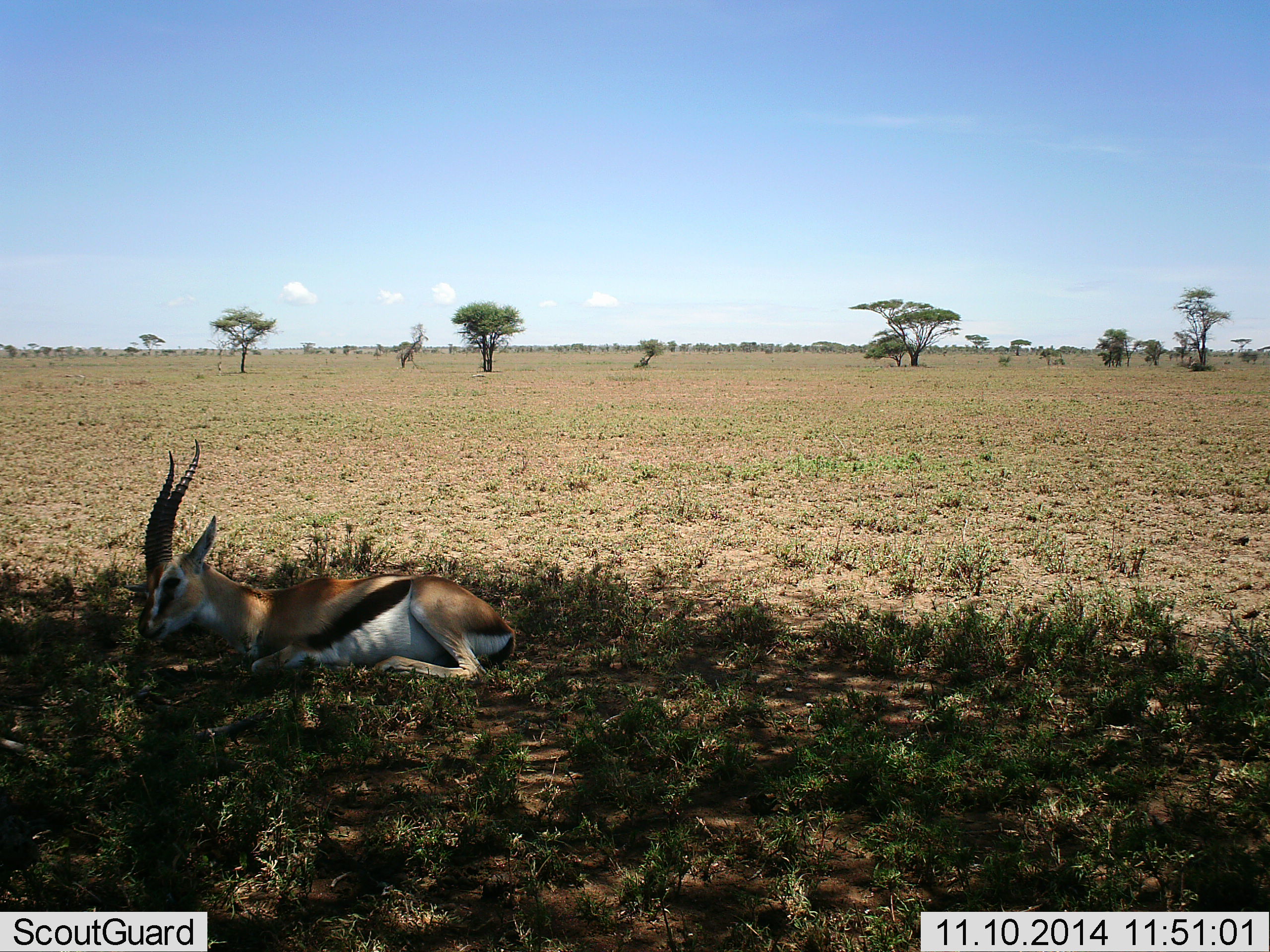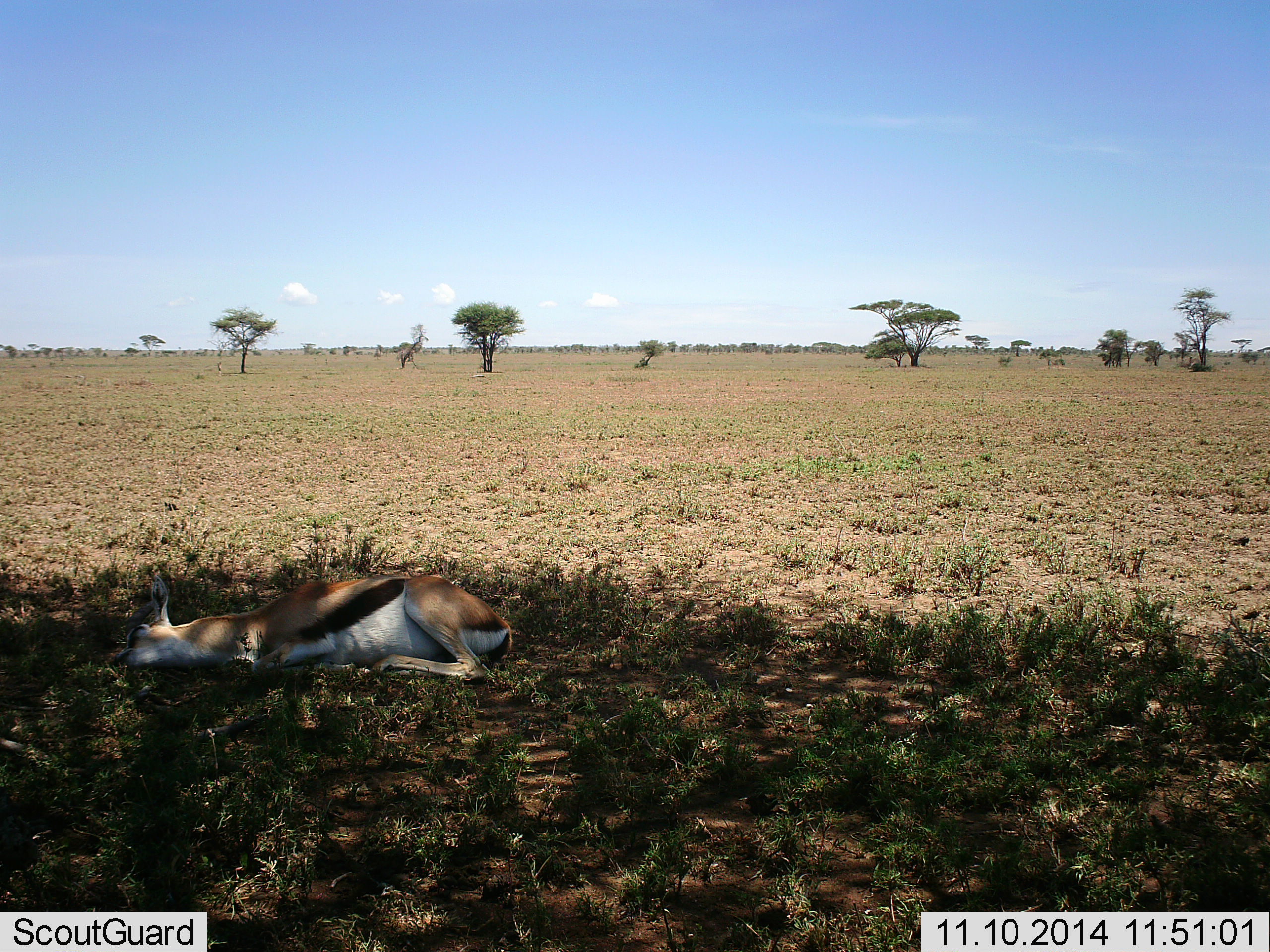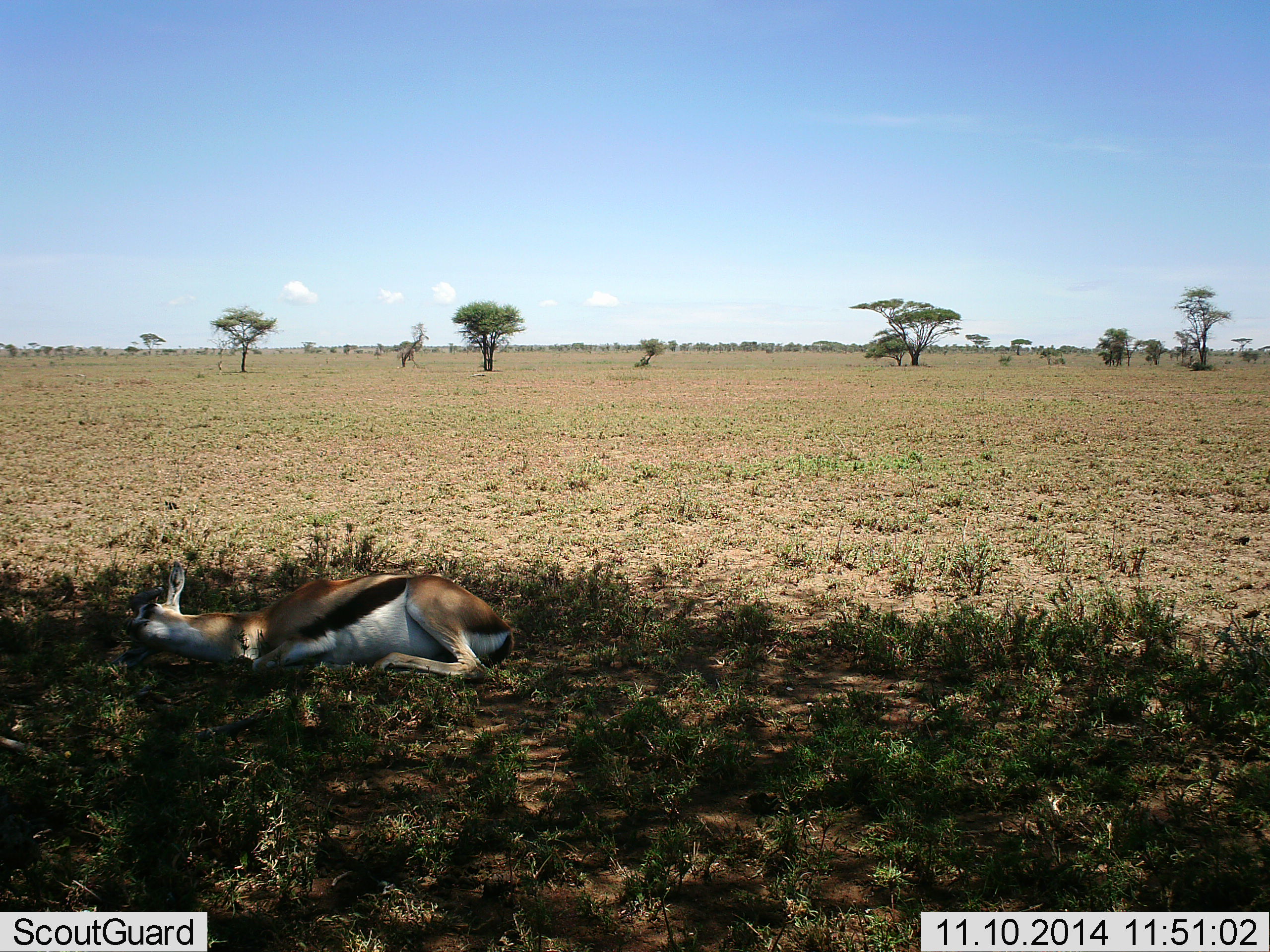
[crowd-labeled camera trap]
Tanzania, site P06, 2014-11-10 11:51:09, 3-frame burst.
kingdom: Animalia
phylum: Chordata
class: Mammalia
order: Artiodactyla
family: Bovidae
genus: Eudorcas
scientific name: Eudorcas thomsonii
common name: thomson's gazelle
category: gazellethomsons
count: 1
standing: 0%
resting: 100%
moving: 0%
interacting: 0%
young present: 0%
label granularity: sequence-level